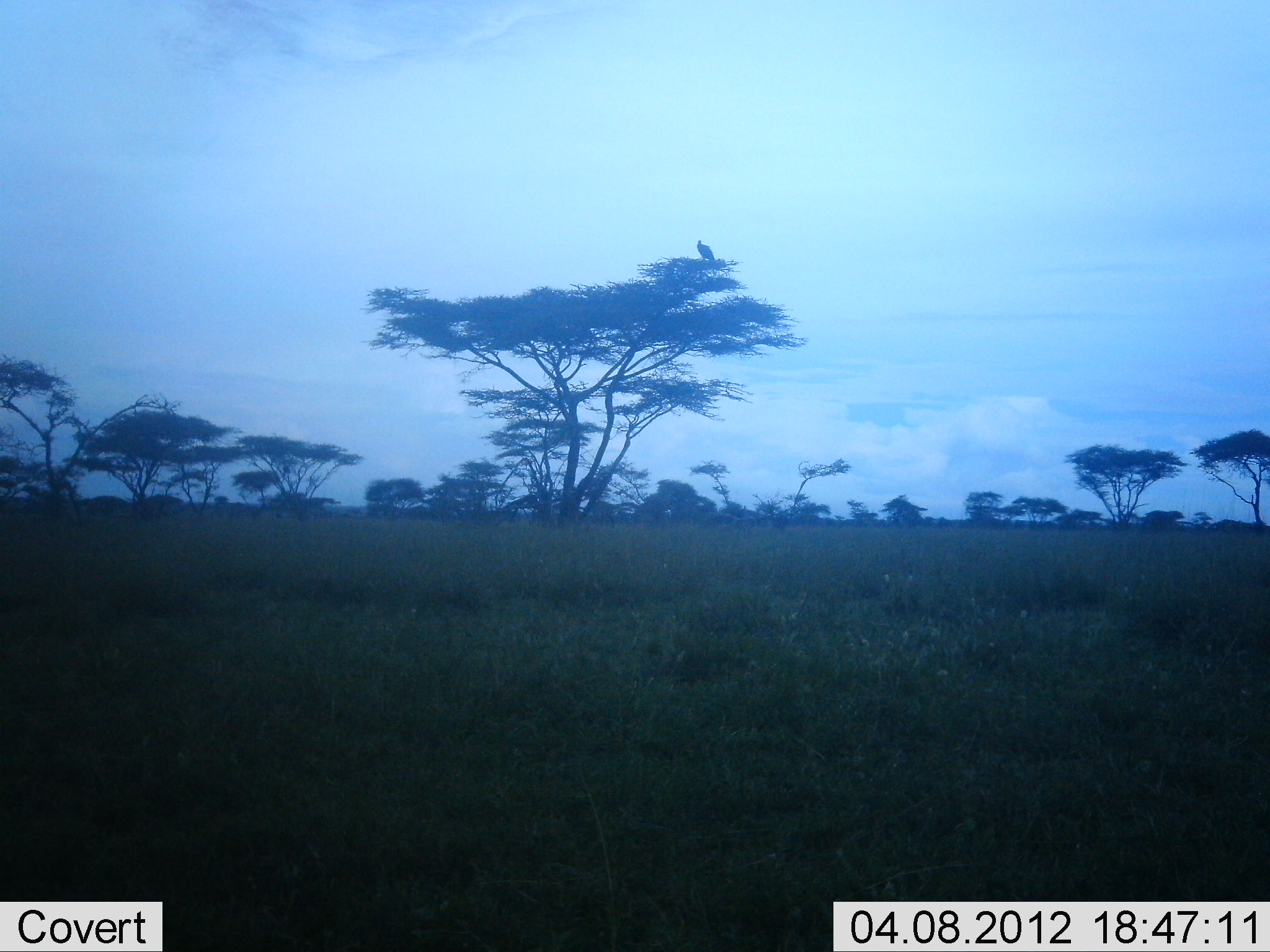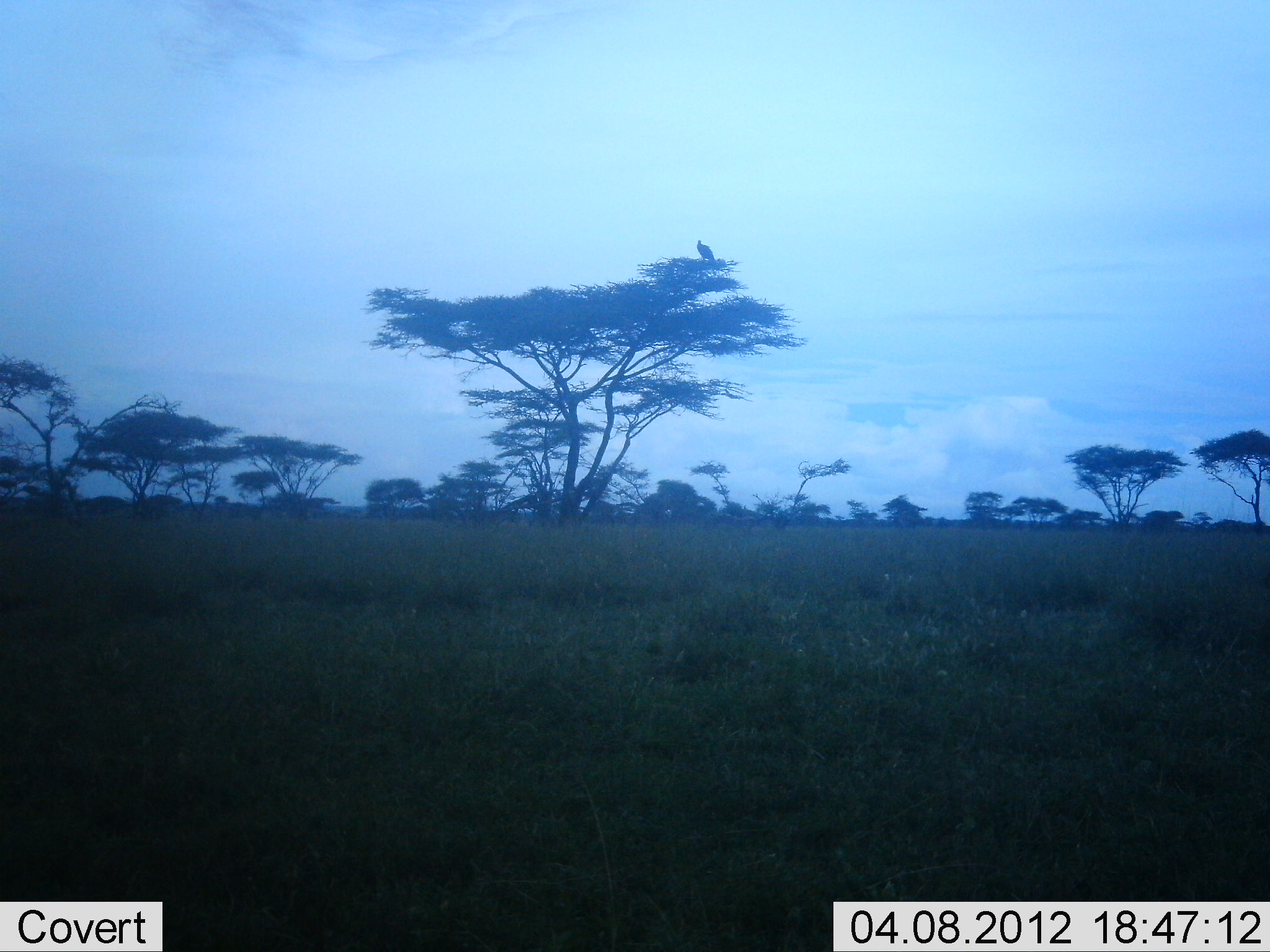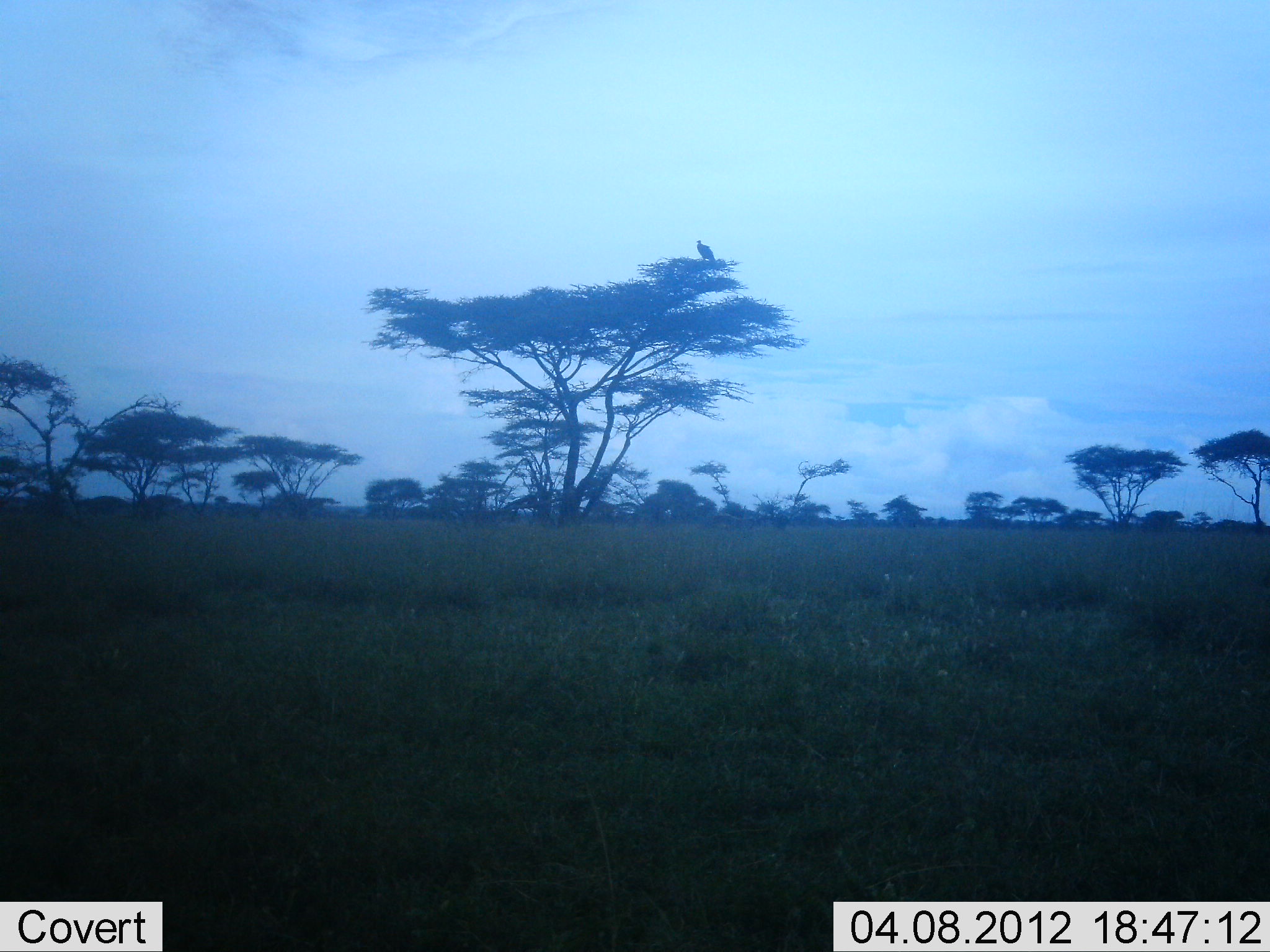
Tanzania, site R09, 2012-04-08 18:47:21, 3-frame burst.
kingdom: Animalia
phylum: Chordata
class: Aves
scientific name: Aves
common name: bird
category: otherbird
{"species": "otherbird (bird) (Aves)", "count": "1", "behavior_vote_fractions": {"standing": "46%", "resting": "58%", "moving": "4%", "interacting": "0%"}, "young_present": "0%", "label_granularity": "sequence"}